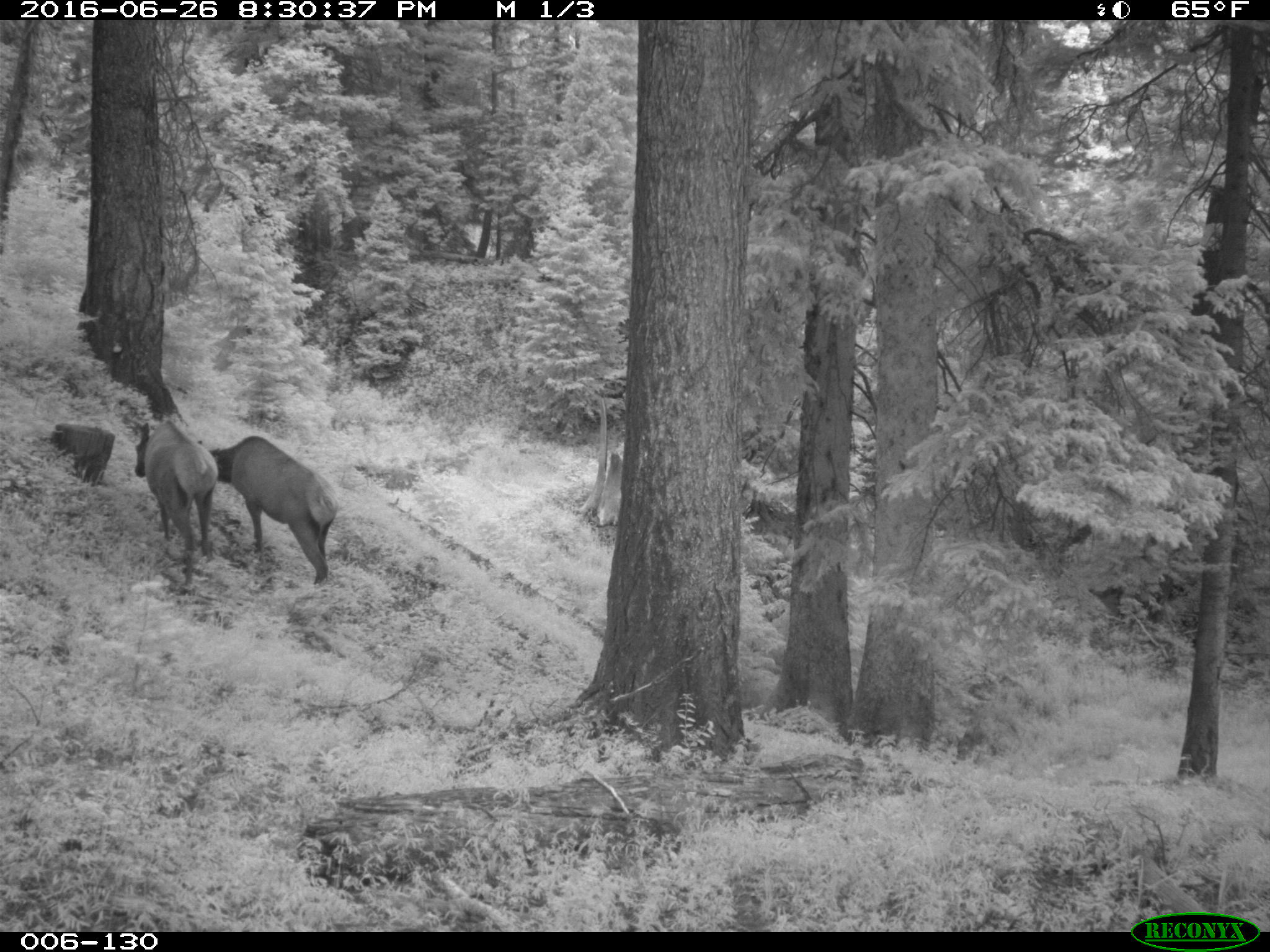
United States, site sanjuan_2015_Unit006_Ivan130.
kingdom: Animalia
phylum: Chordata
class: Mammalia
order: Artiodactyla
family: Cervidae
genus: Cervus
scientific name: Cervus elaphus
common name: red deer